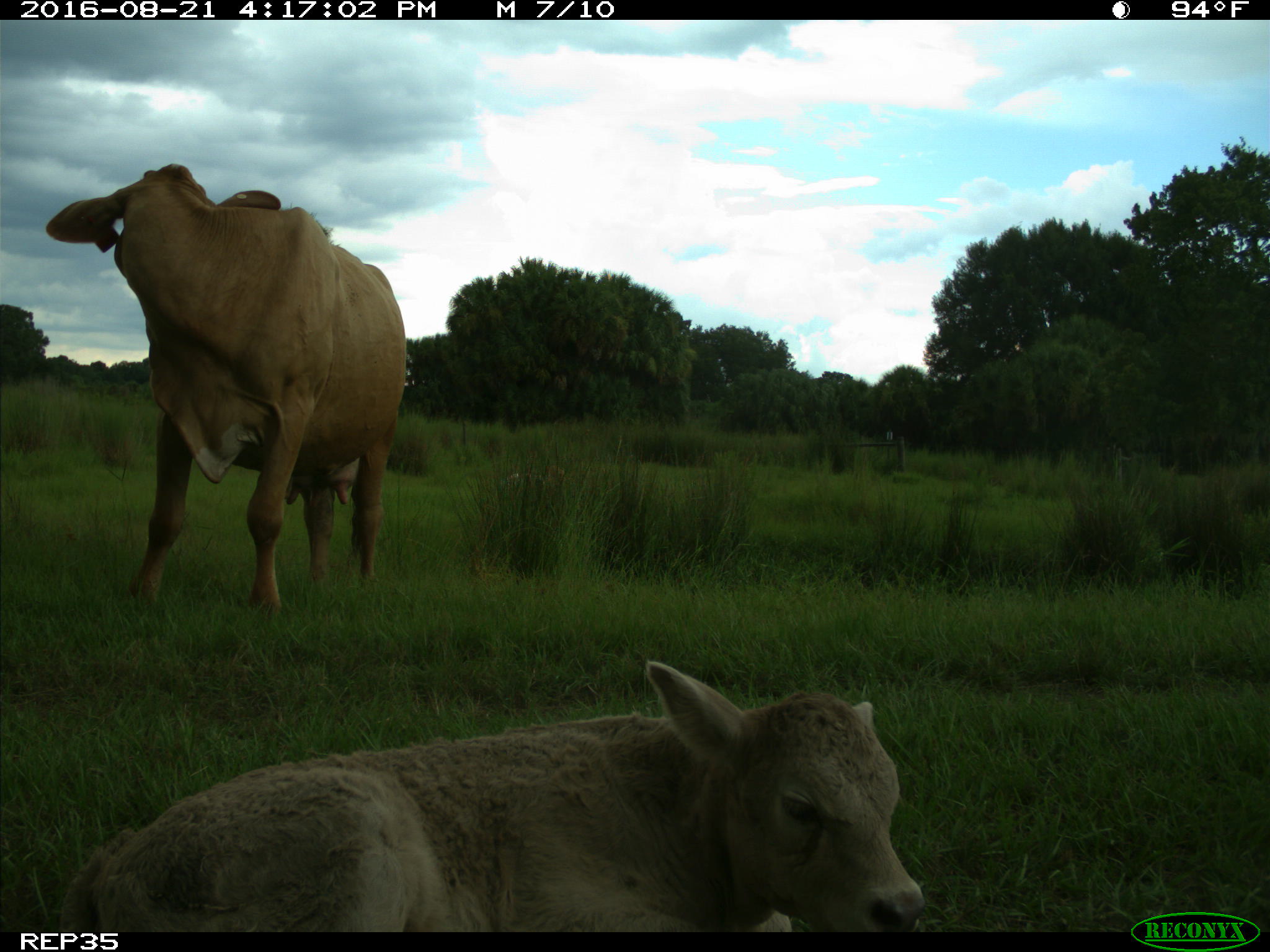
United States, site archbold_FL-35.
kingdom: Animalia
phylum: Chordata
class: Mammalia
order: Artiodactyla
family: Bovidae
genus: Bos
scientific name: Bos taurus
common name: domestic cow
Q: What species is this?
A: Bos taurus (domestic cow).